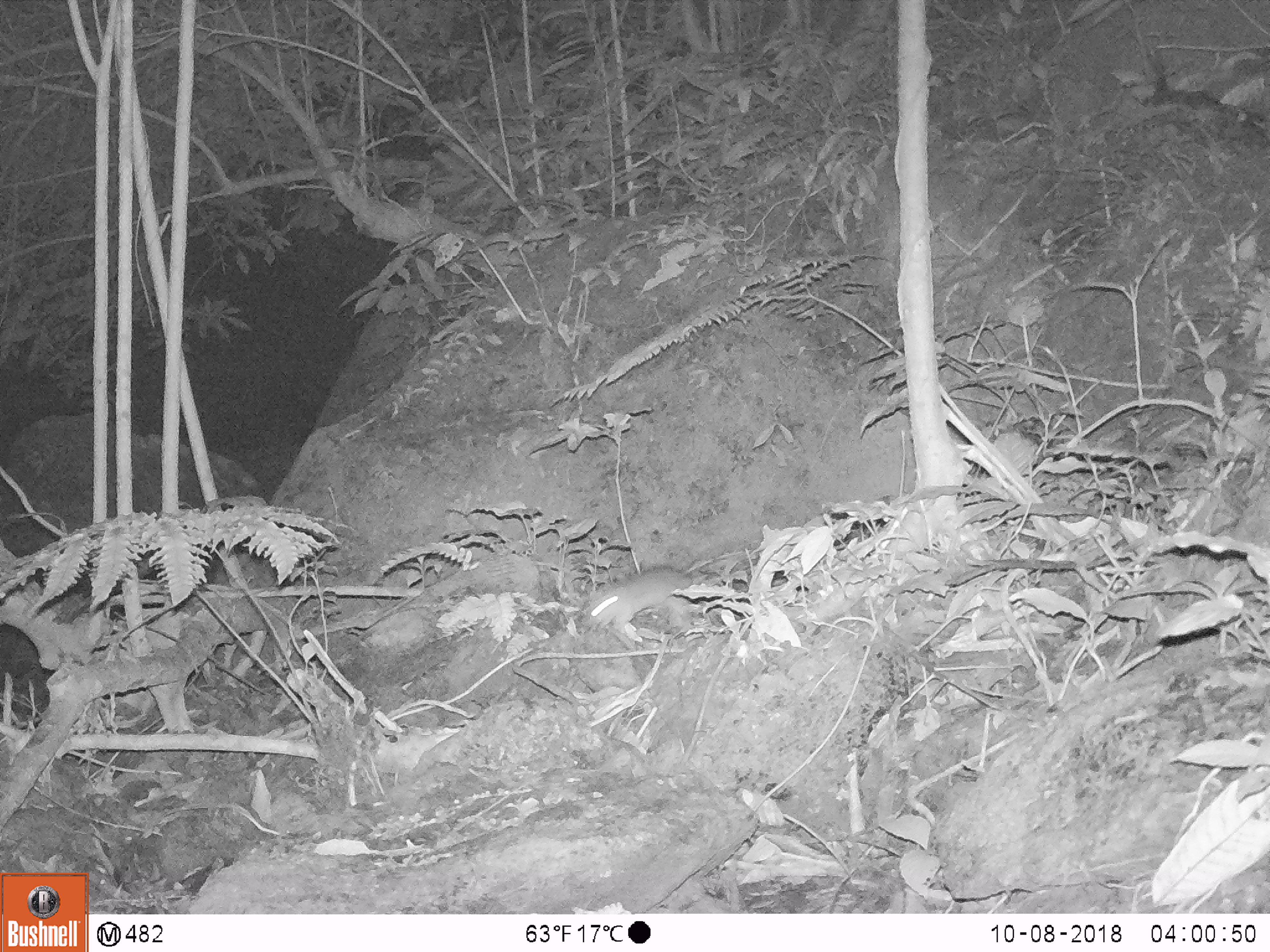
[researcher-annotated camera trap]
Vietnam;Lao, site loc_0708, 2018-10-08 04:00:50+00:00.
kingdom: Animalia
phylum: Chordata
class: Mammalia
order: Rodentia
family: Muridae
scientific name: Muridae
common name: old-world mice and rats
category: unidentified murid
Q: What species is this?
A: Unidentified murid (old-world mice and rats) (Muridae).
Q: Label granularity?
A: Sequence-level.